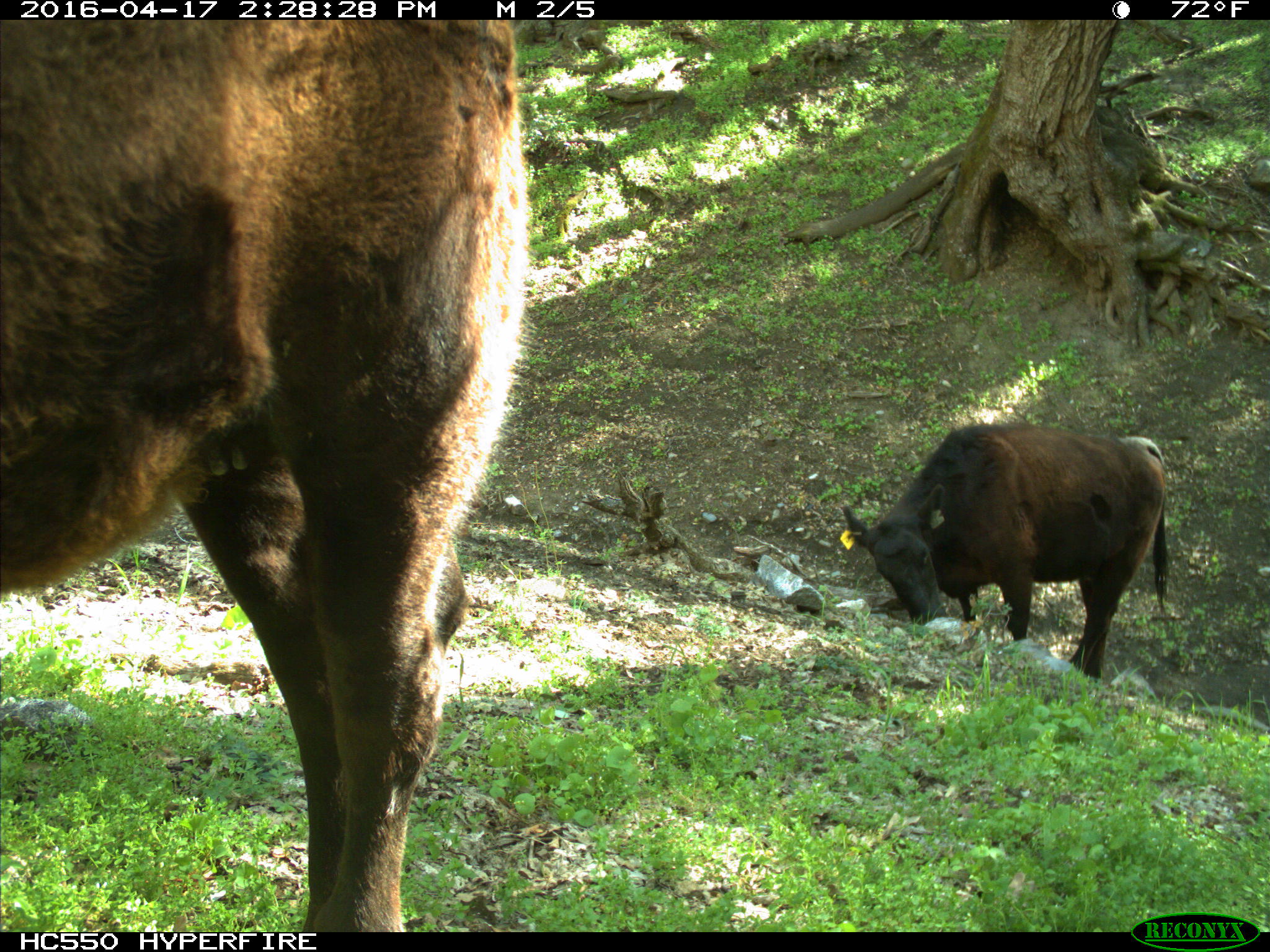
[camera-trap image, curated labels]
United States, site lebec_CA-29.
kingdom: Animalia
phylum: Chordata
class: Mammalia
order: Artiodactyla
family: Bovidae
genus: Bos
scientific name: Bos taurus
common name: domestic cow